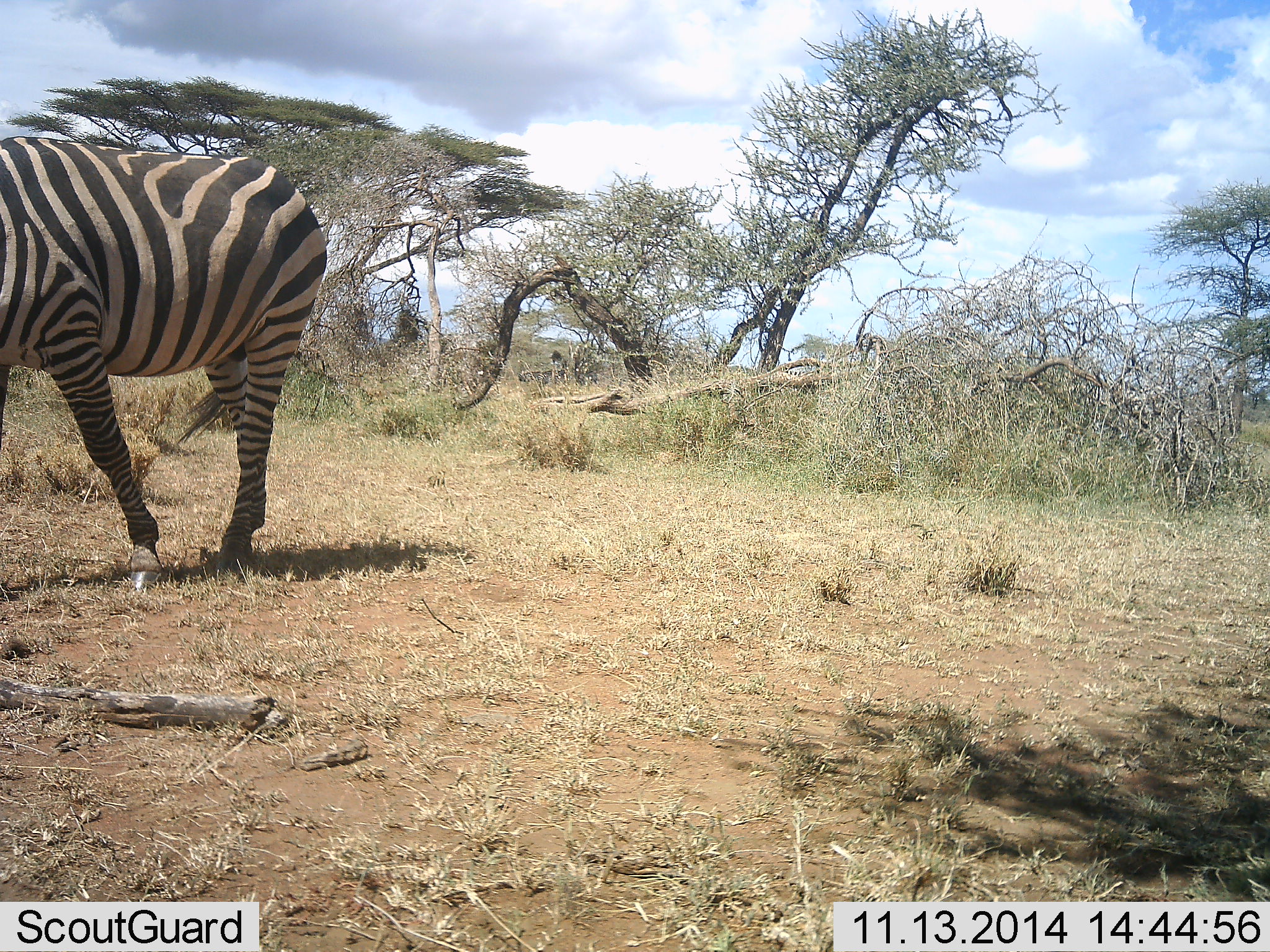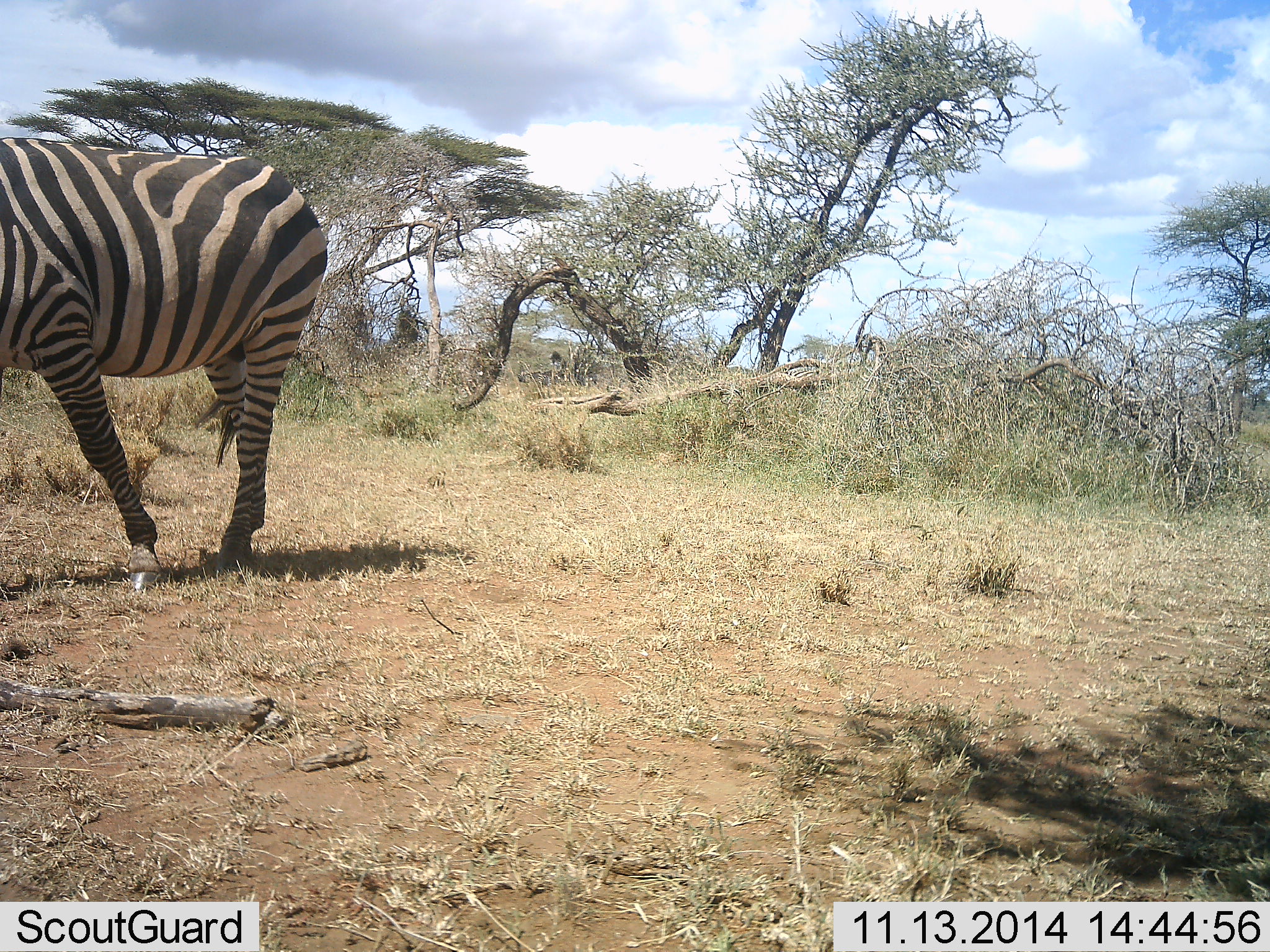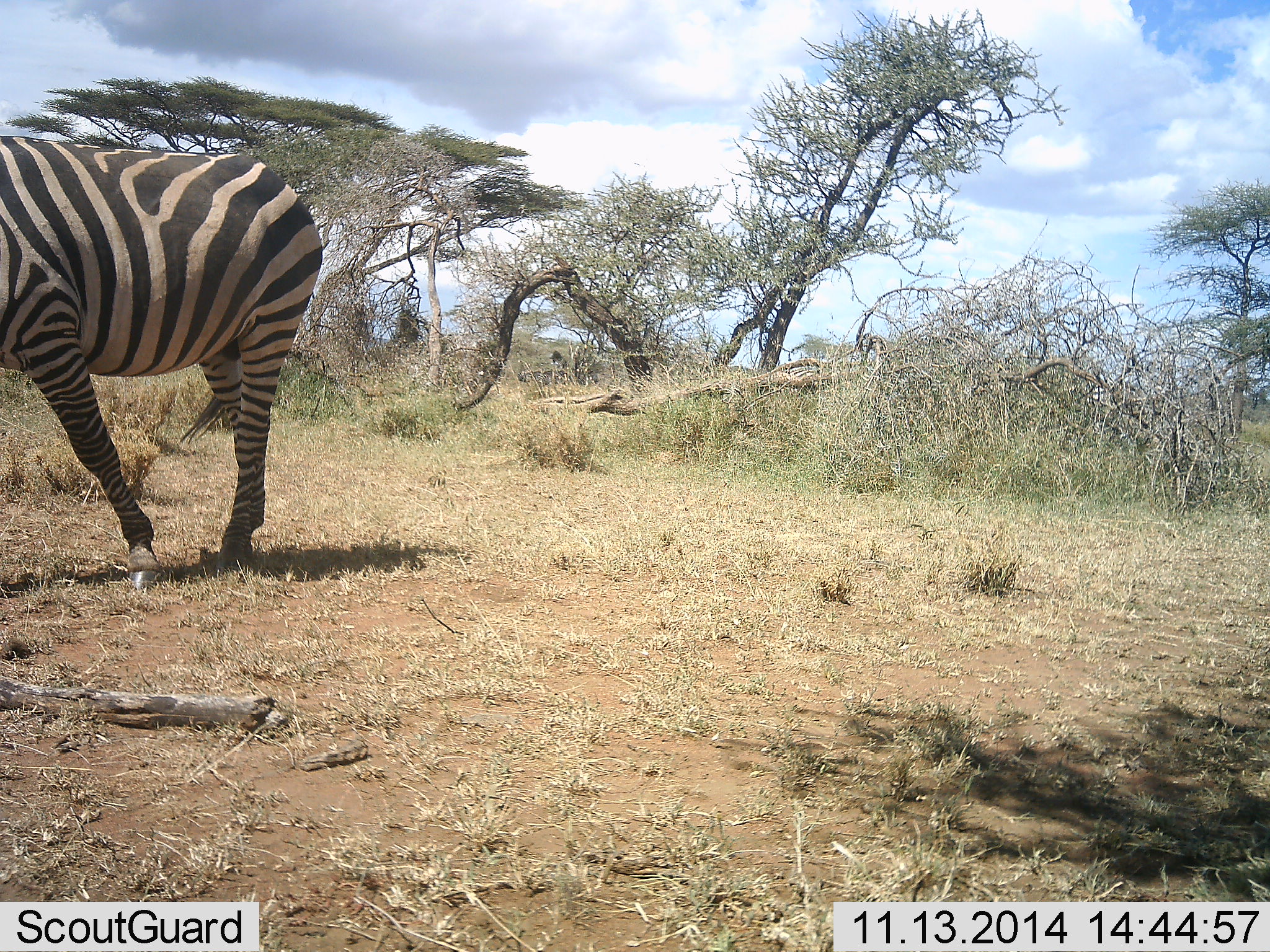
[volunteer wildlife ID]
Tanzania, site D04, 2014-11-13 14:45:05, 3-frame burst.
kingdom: Animalia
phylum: Chordata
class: Mammalia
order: Perissodactyla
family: Equidae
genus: Equus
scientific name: Equus quagga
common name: plains zebra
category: zebra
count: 1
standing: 60%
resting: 0%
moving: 20%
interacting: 0%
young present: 0%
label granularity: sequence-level